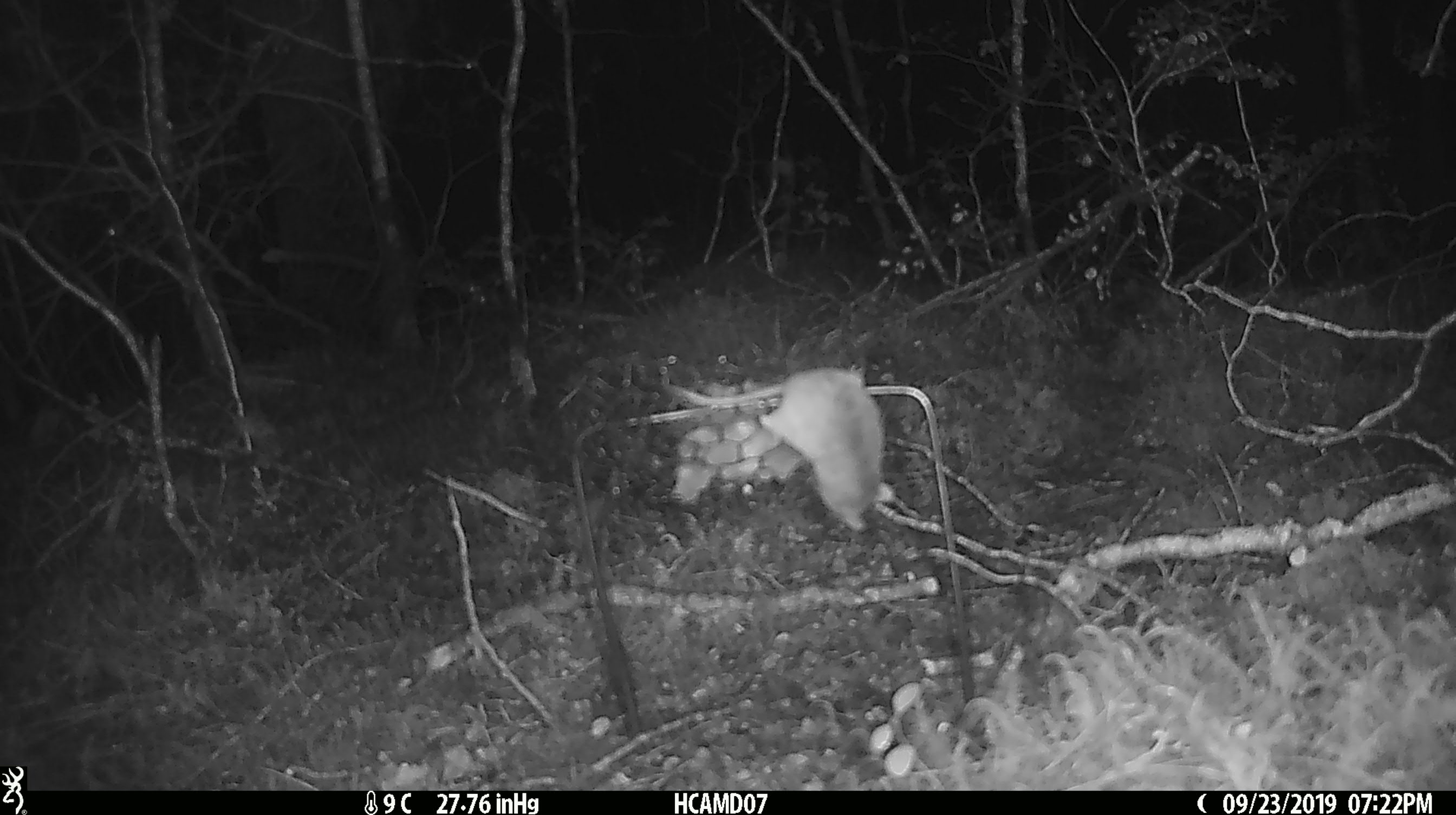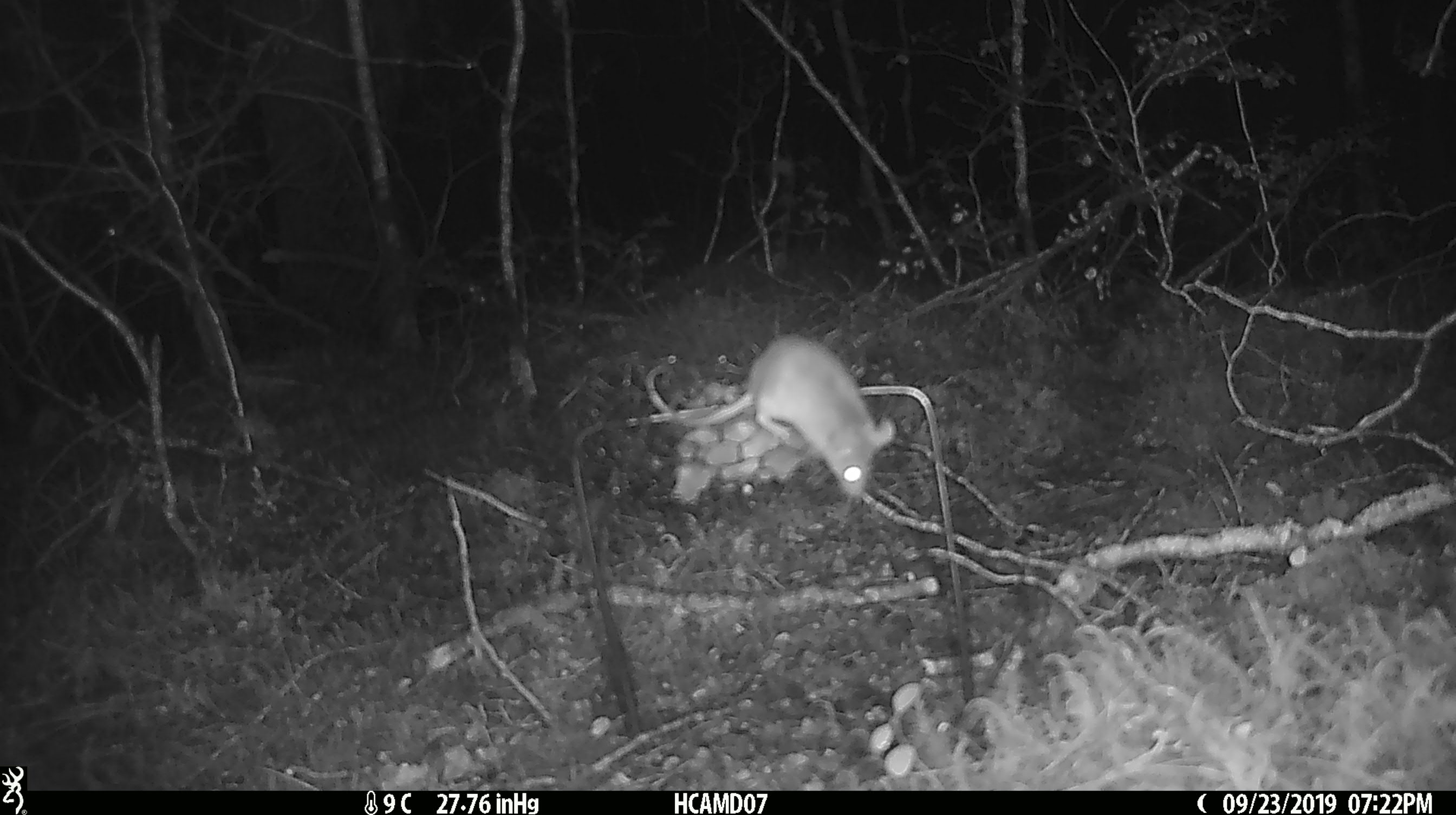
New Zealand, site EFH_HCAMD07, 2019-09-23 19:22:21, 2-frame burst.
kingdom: Animalia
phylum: Chordata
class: Mammalia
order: Rodentia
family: Muridae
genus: Mus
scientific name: Mus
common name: mouse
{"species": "mouse (Mus)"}